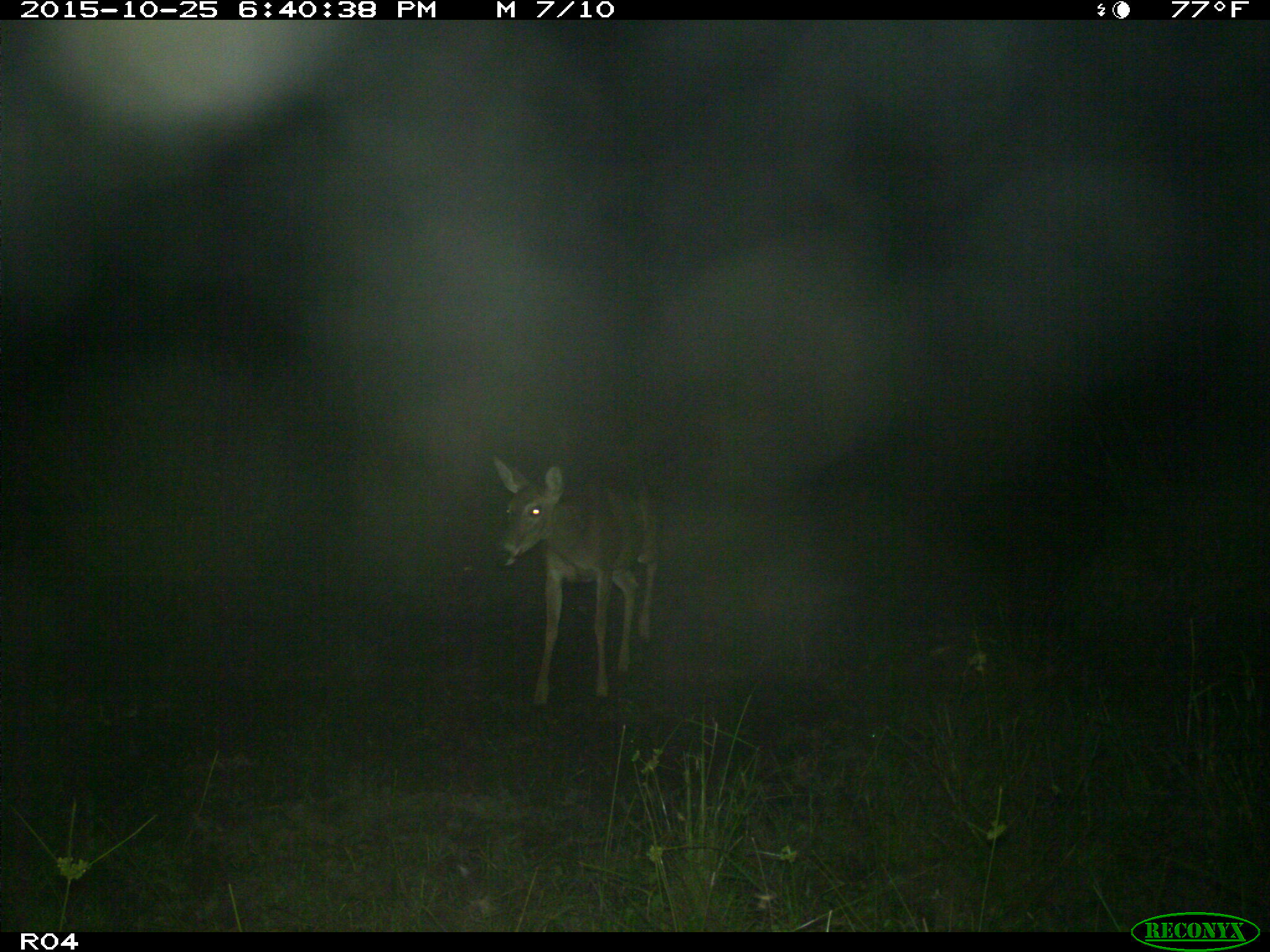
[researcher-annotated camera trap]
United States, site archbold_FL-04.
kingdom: Animalia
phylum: Chordata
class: Mammalia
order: Artiodactyla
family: Cervidae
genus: Odocoileus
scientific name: Odocoileus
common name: deer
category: unidentified deer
Unidentified deer (deer) (Odocoileus).